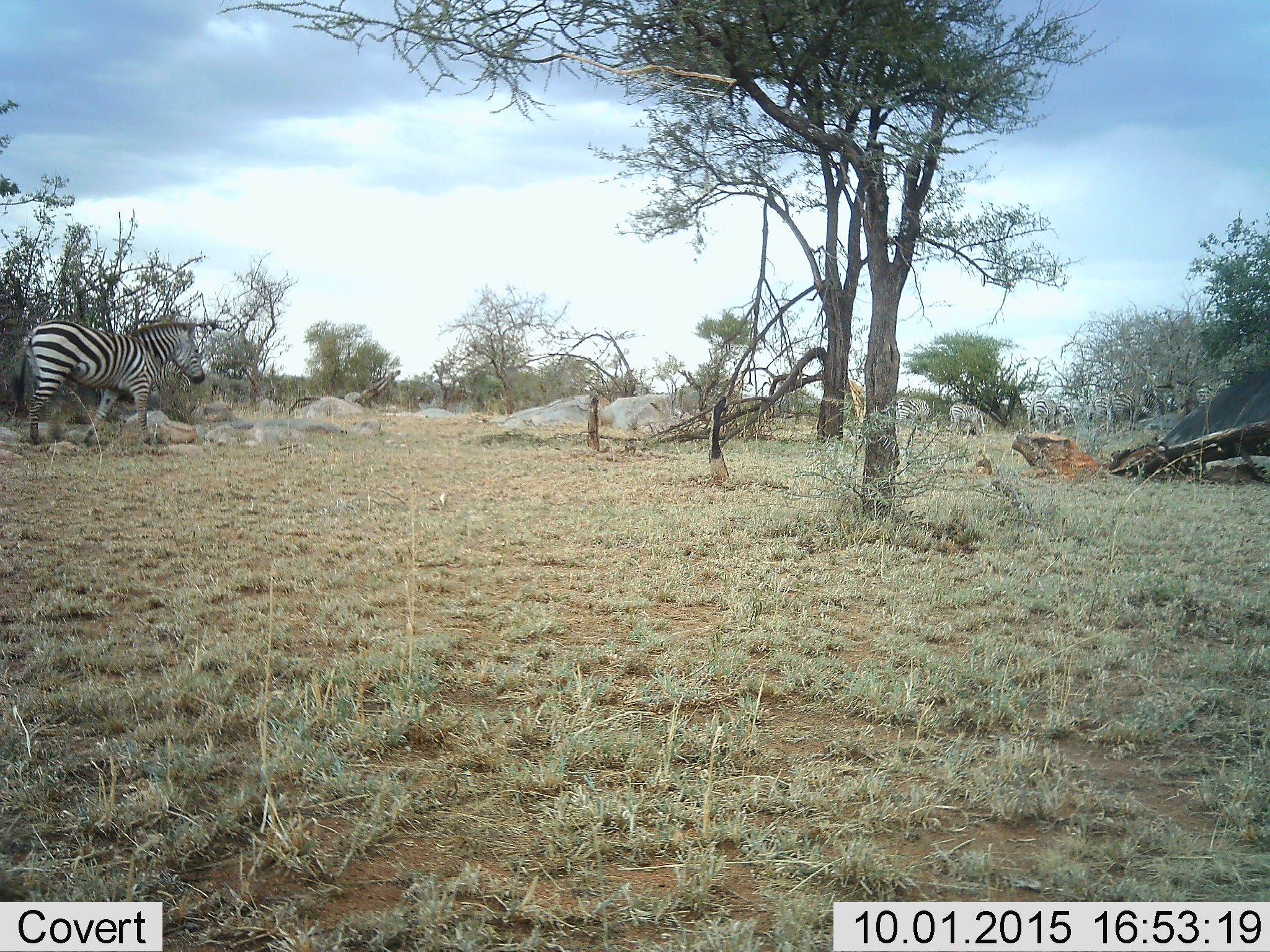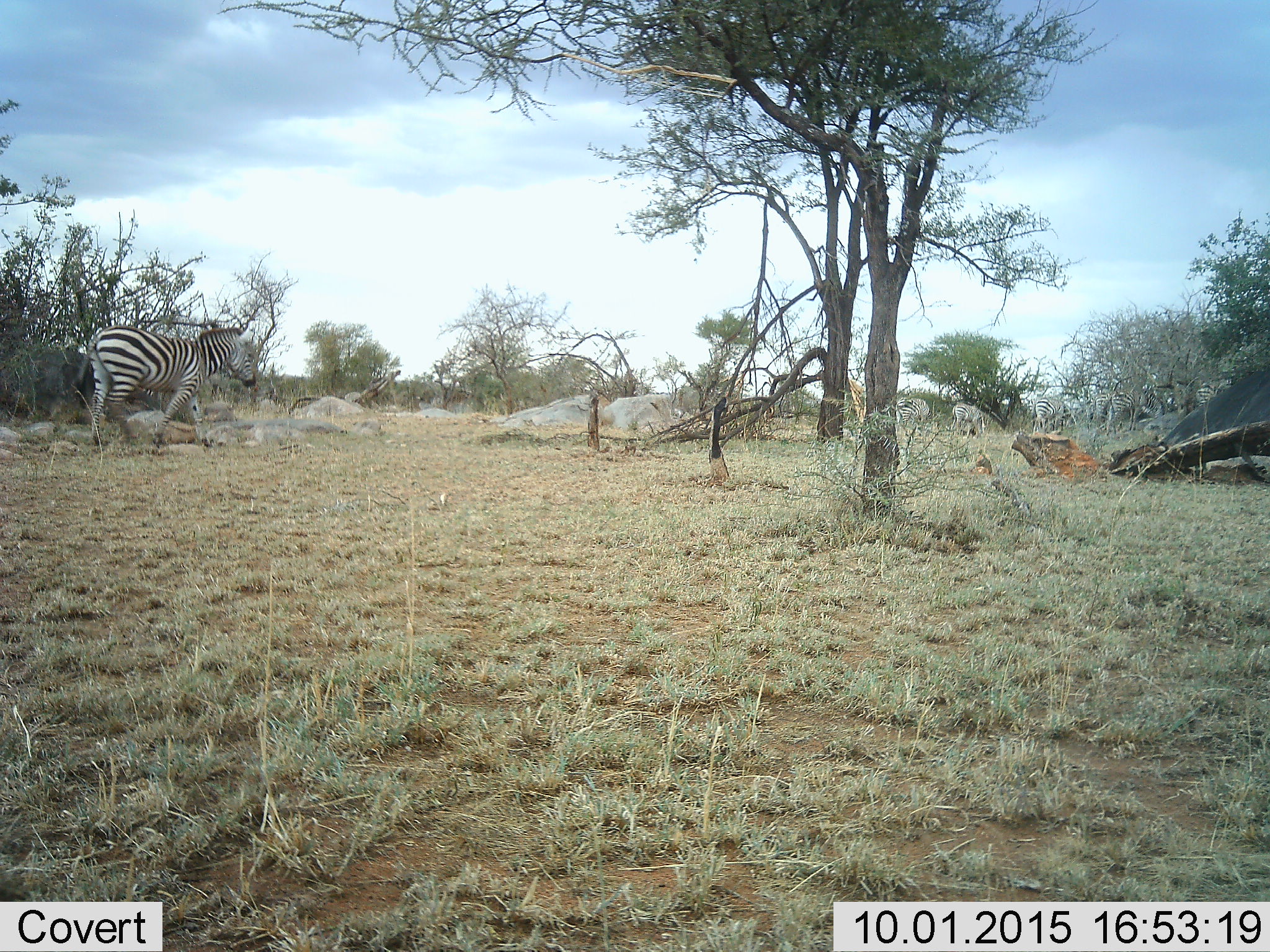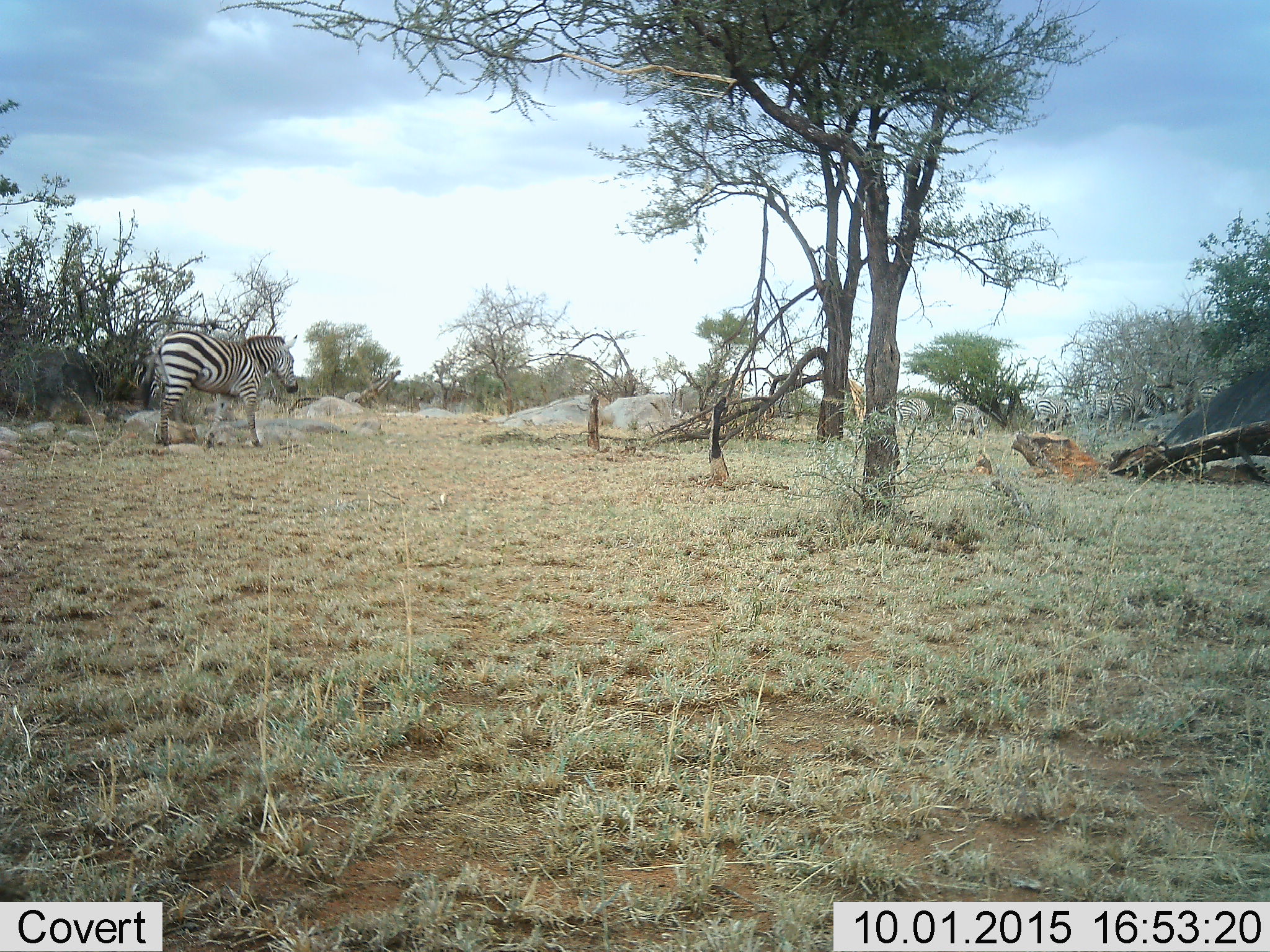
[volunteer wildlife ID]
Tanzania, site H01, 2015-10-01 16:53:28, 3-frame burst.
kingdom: Animalia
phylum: Chordata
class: Mammalia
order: Perissodactyla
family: Equidae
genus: Equus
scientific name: Equus quagga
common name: plains zebra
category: zebra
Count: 7.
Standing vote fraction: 50%.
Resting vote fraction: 0%.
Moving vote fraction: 90%.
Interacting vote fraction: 0%.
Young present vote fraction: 0%.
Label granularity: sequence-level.